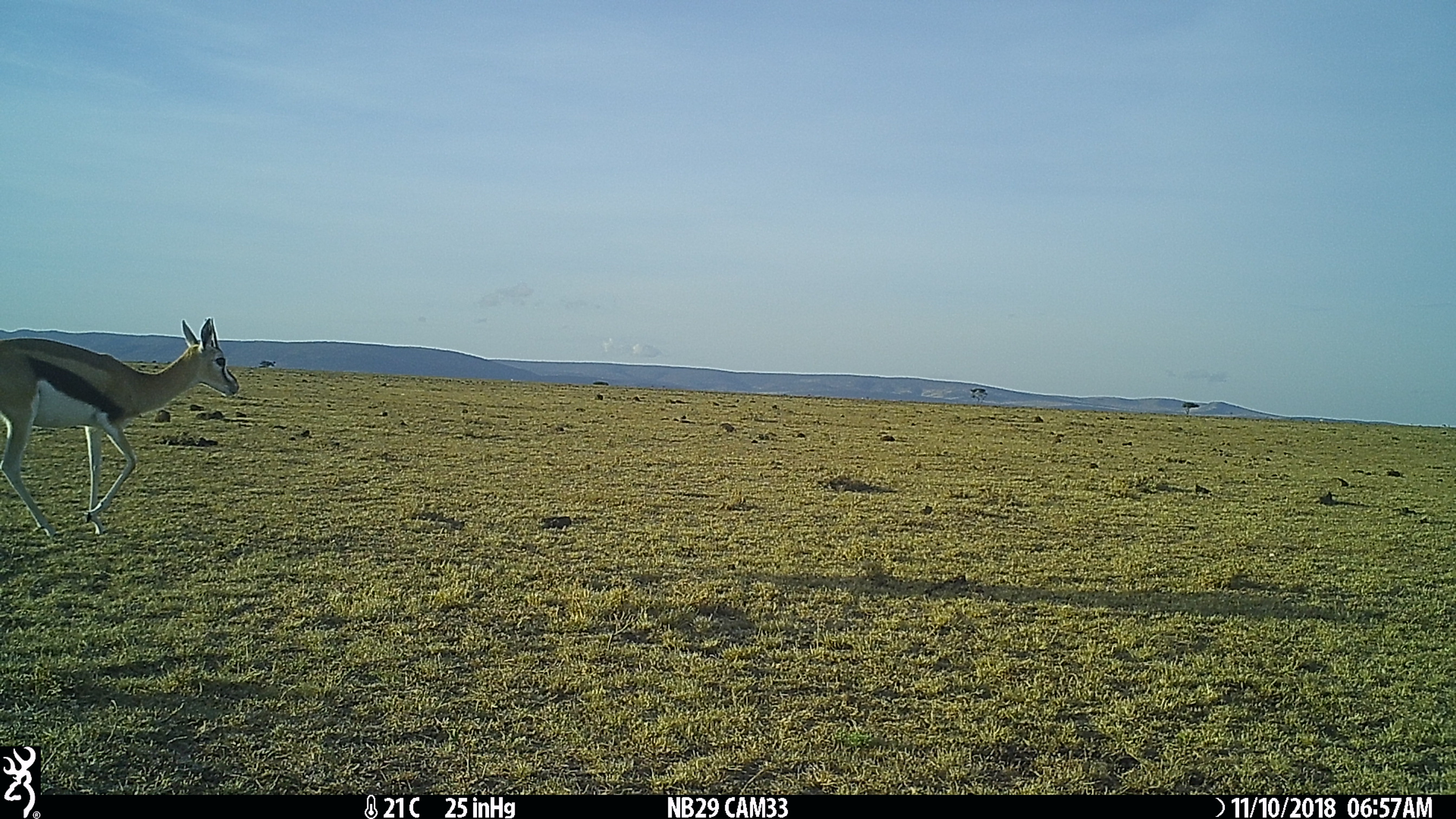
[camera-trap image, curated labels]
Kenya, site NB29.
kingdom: Animalia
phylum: Chordata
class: Mammalia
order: Artiodactyla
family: Bovidae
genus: Eudorcas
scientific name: Eudorcas thomsonii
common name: thomon's gazelle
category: gazelle thomsons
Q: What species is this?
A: Gazelle thomsons (thomon's gazelle) (Eudorcas thomsonii).